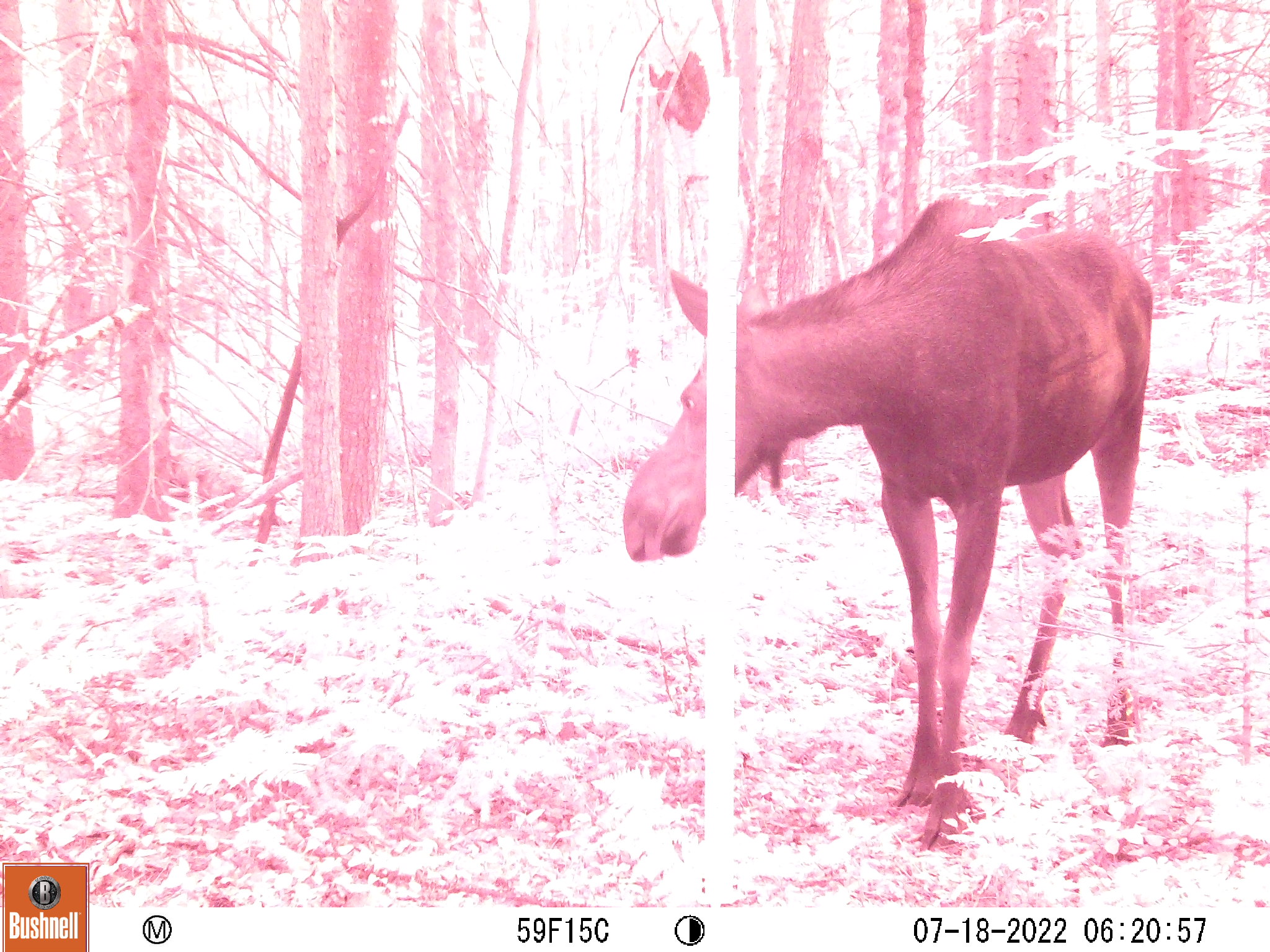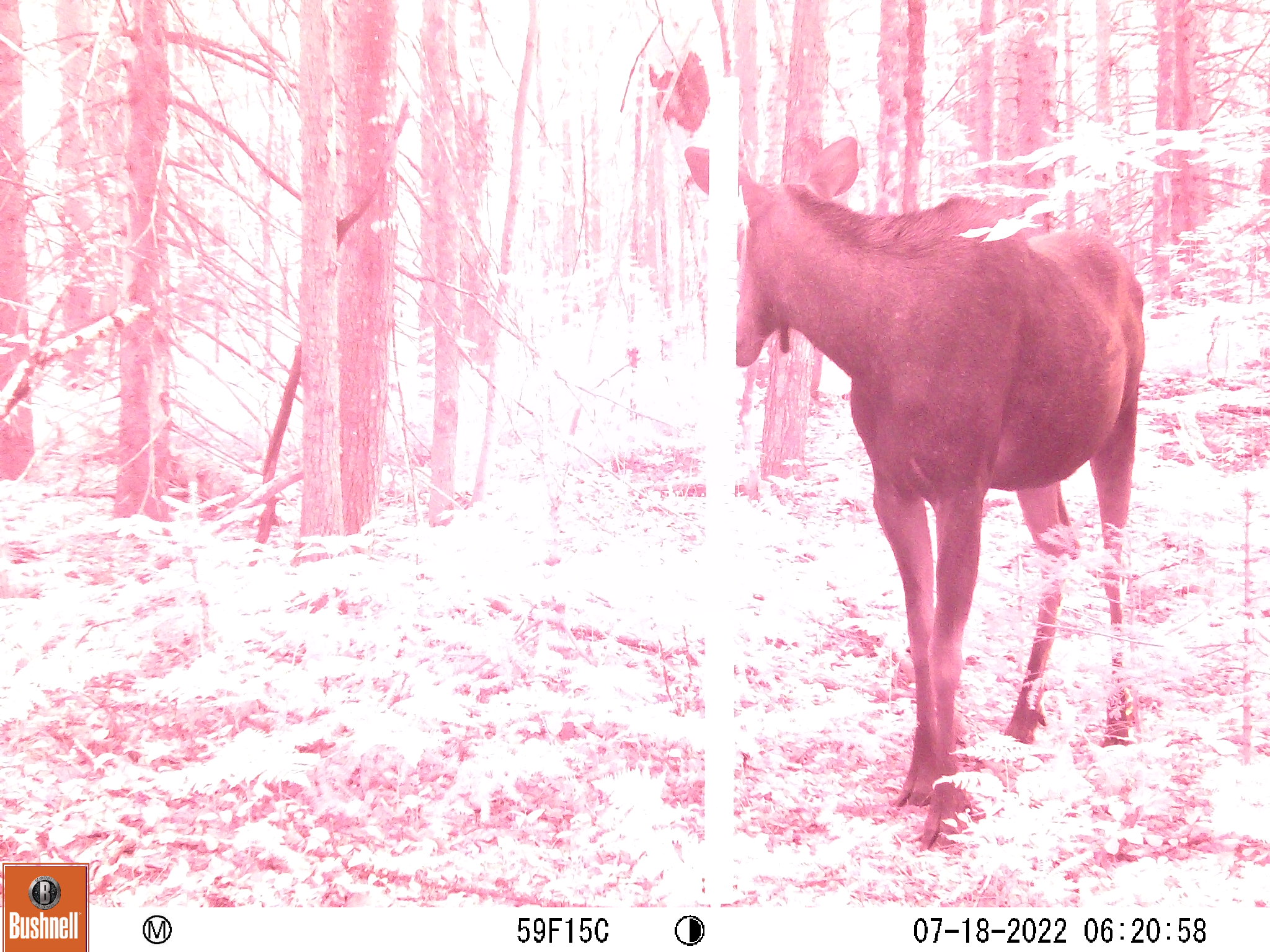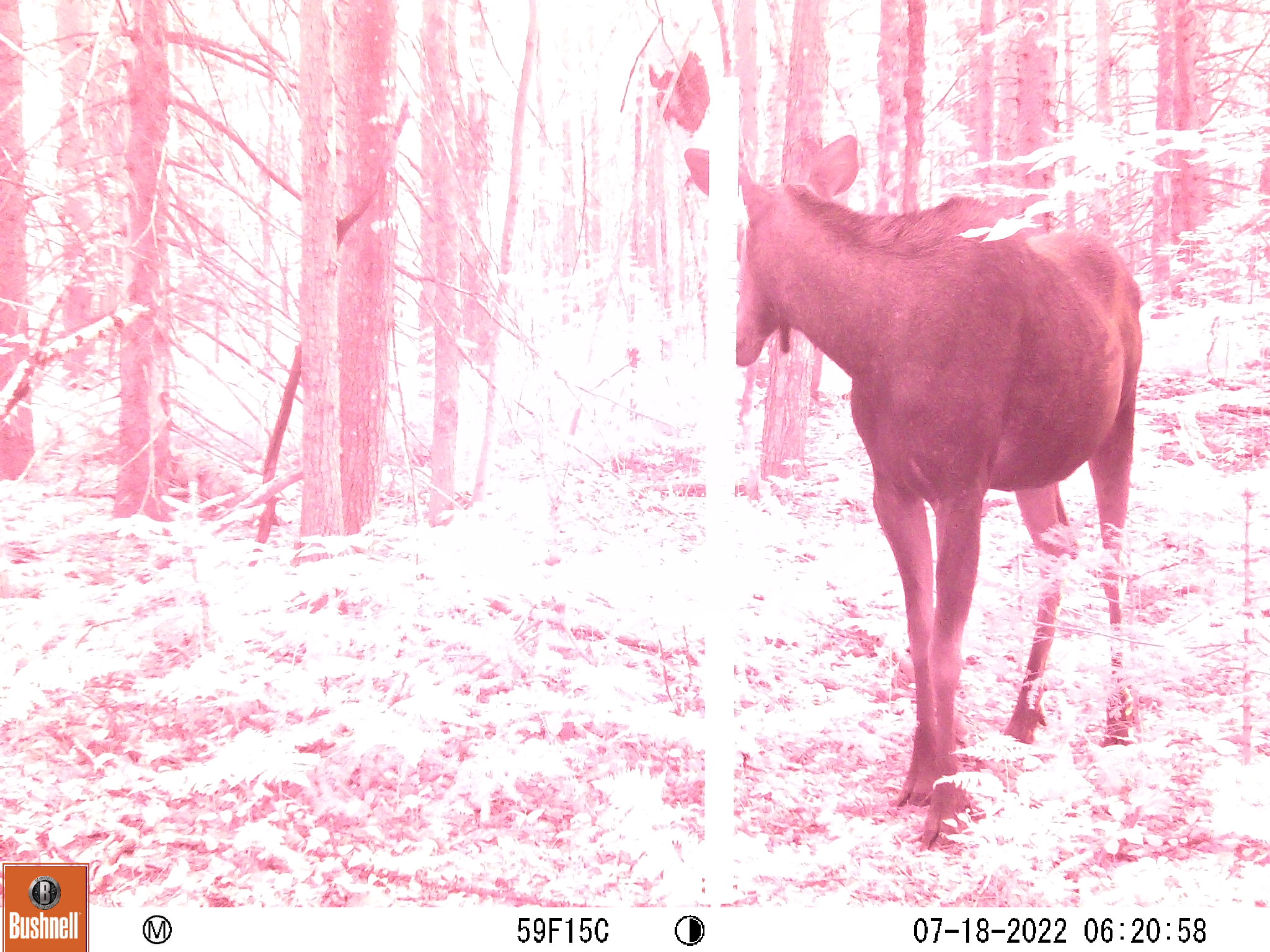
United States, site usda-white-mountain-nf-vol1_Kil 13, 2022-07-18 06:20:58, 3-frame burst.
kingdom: Animalia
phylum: Chordata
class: Mammalia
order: Artiodactyla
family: Cervidae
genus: Alces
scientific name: Alces alces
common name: moose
Moose (Alces alces).